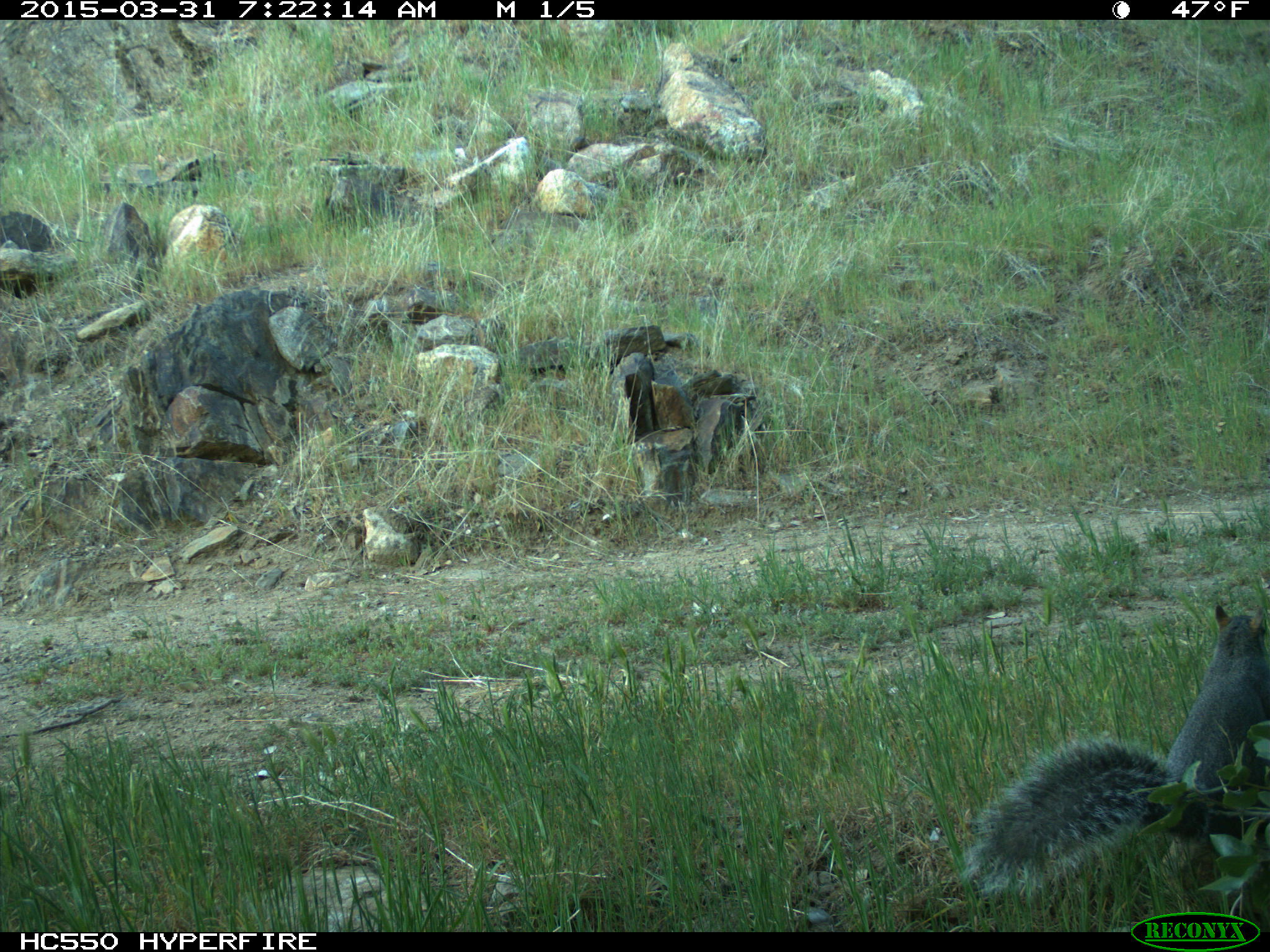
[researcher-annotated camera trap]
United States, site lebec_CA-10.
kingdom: Animalia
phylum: Chordata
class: Mammalia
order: Rodentia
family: Sciuridae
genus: Sciurus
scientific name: Sciurus carolinensis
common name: eastern gray squirrel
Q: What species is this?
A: Sciurus carolinensis (eastern gray squirrel).